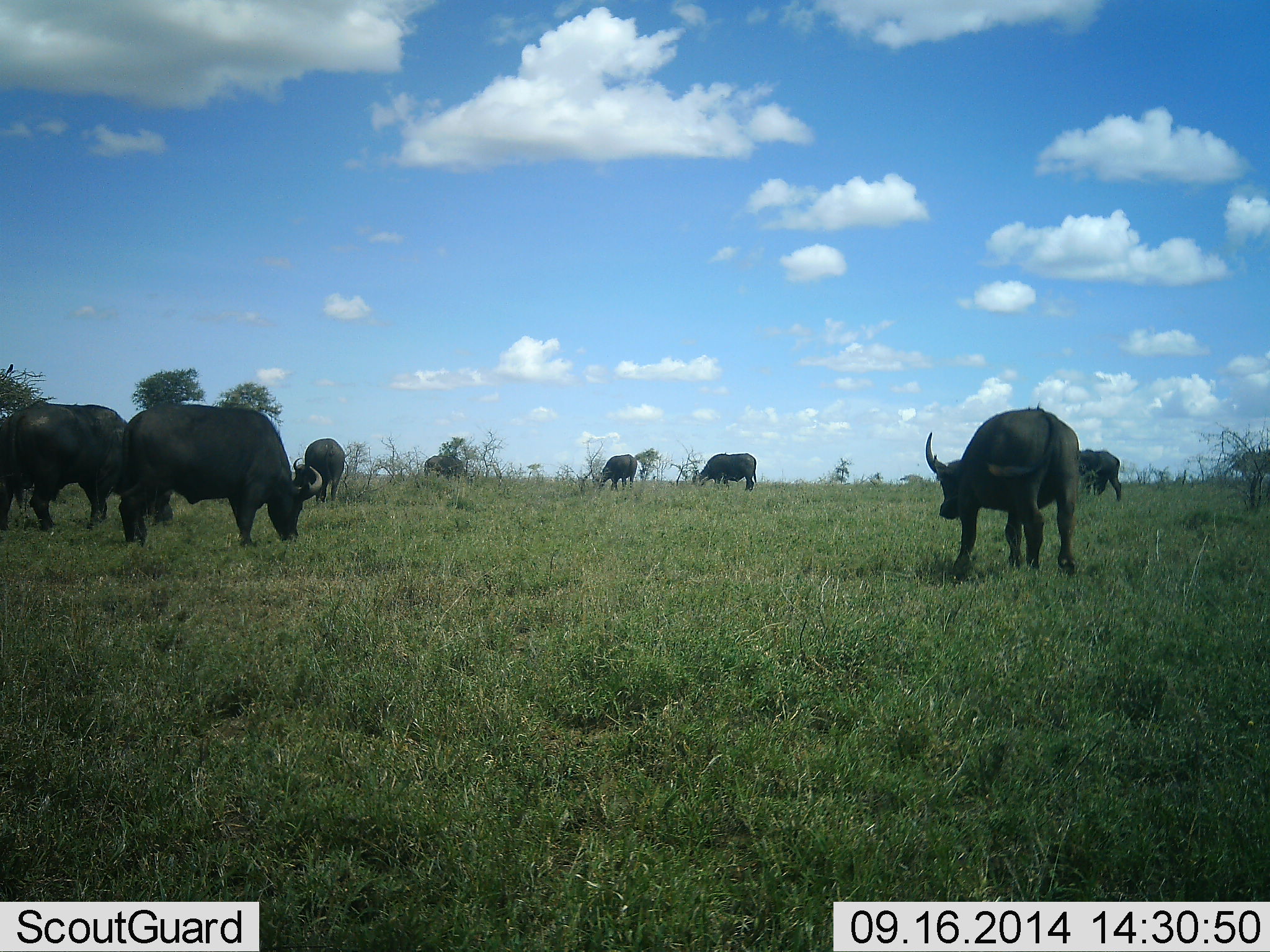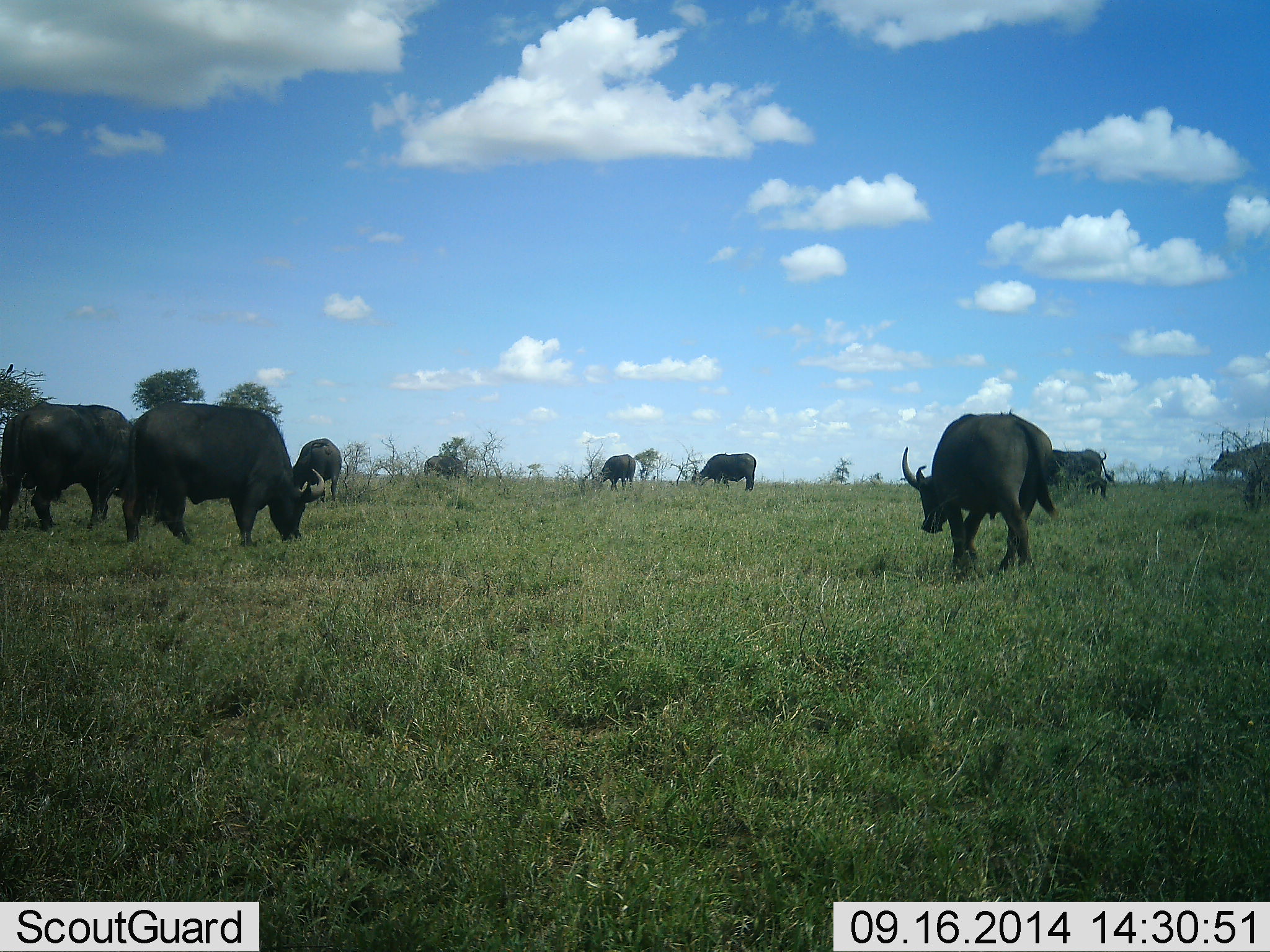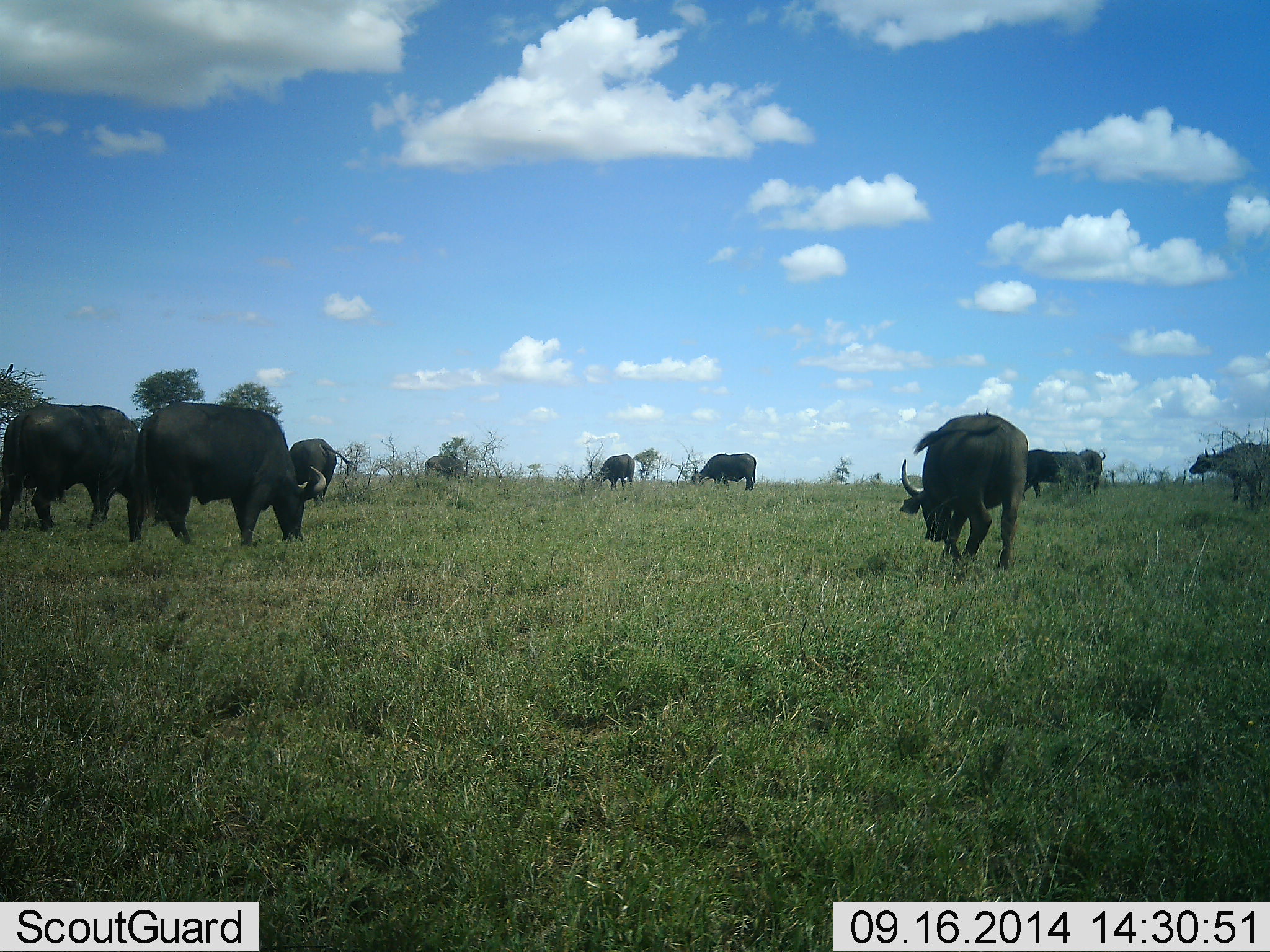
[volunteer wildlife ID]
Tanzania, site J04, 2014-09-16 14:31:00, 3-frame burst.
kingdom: Animalia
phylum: Chordata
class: Mammalia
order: Artiodactyla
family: Bovidae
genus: Syncerus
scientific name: Syncerus caffer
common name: cape buffalo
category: buffalo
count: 10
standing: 50%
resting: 0%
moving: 80%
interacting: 10%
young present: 10%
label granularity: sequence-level